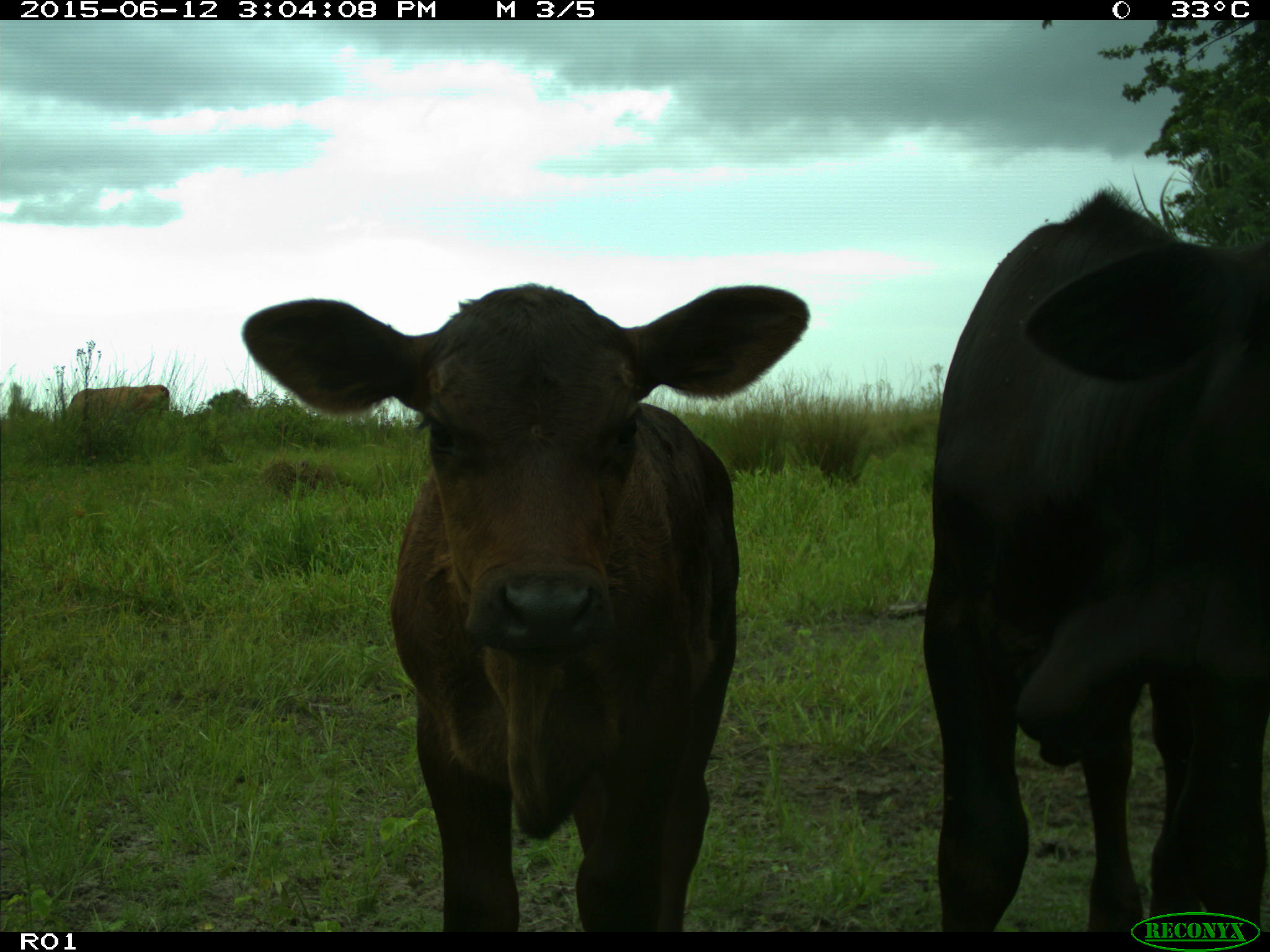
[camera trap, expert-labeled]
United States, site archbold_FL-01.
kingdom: Animalia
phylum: Chordata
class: Mammalia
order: Artiodactyla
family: Bovidae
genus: Bos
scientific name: Bos taurus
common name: domestic cow